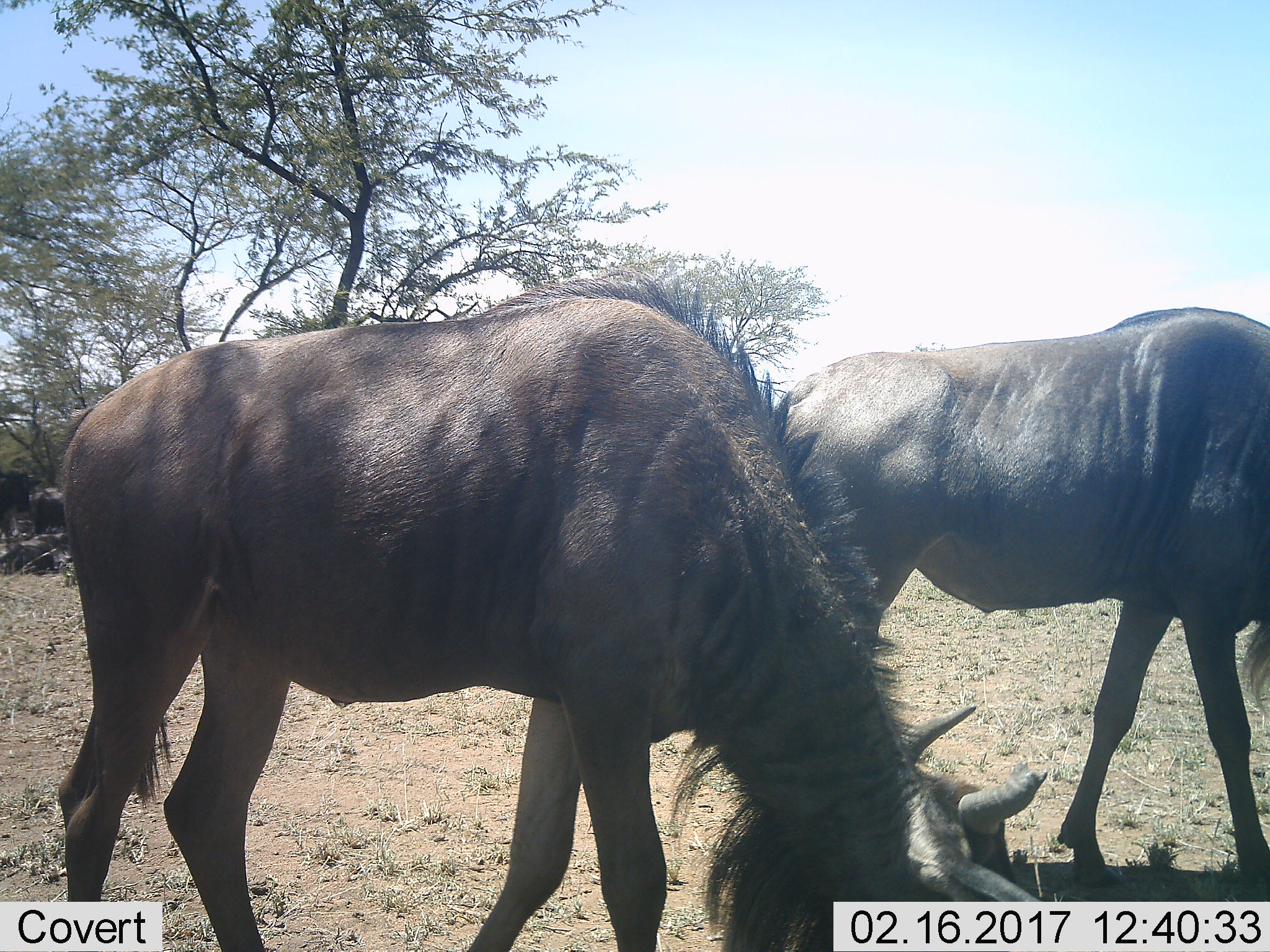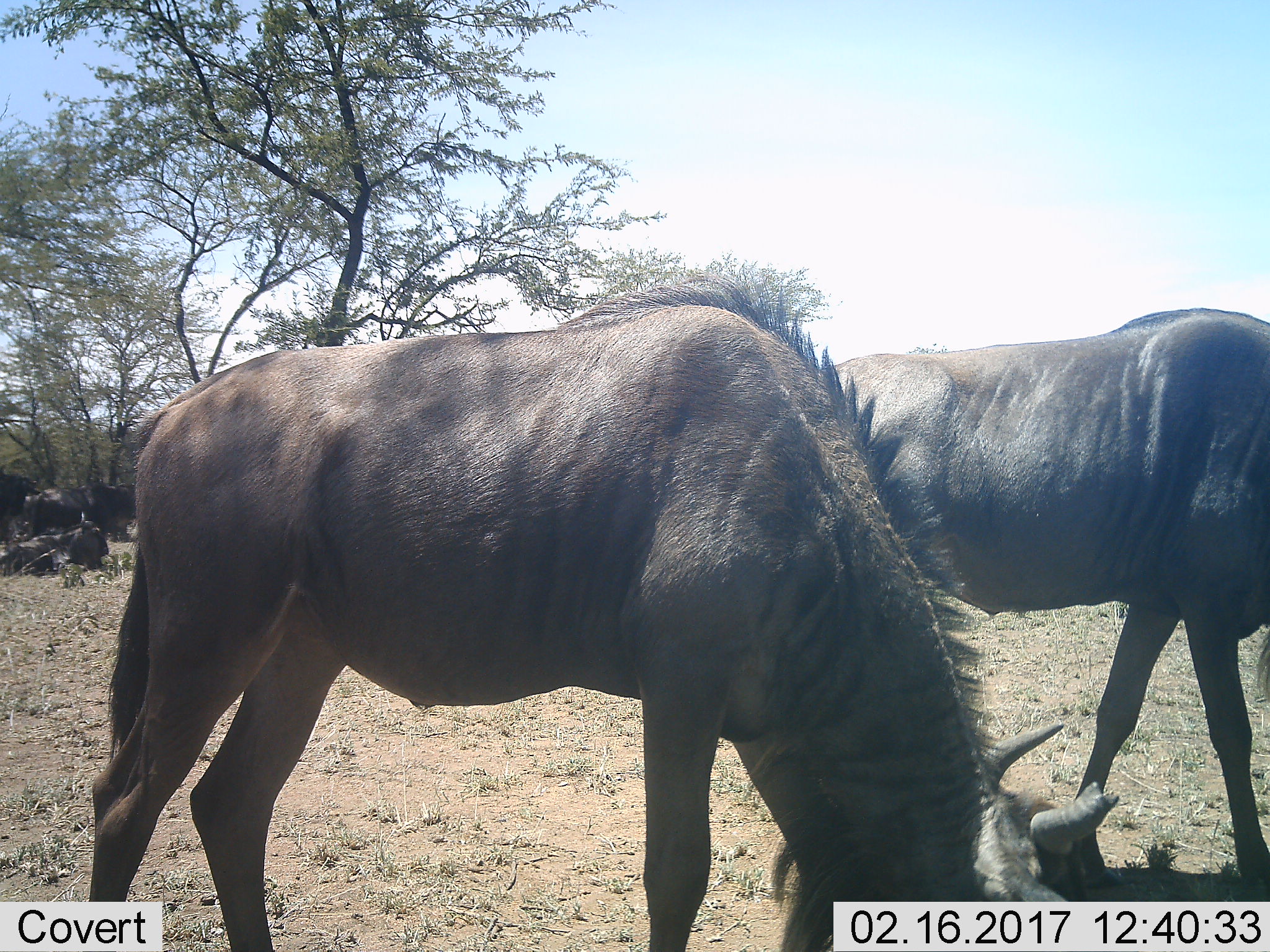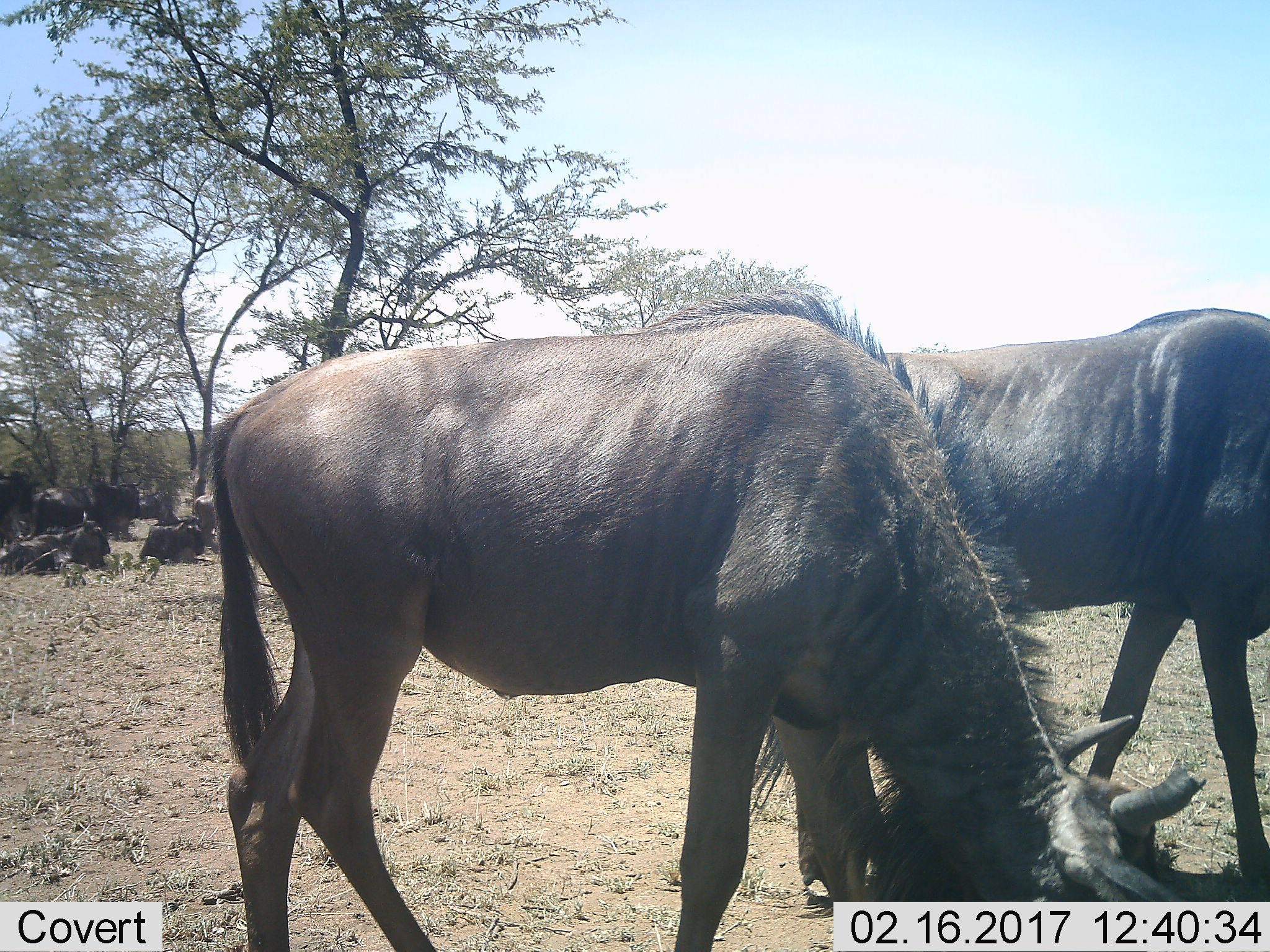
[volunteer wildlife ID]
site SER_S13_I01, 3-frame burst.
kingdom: Animalia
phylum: Chordata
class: Mammalia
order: Artiodactyla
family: Bovidae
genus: Connochaetes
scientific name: Connochaetes taurinus taurinus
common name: blue wildebeest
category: wildebeestblue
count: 5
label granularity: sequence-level